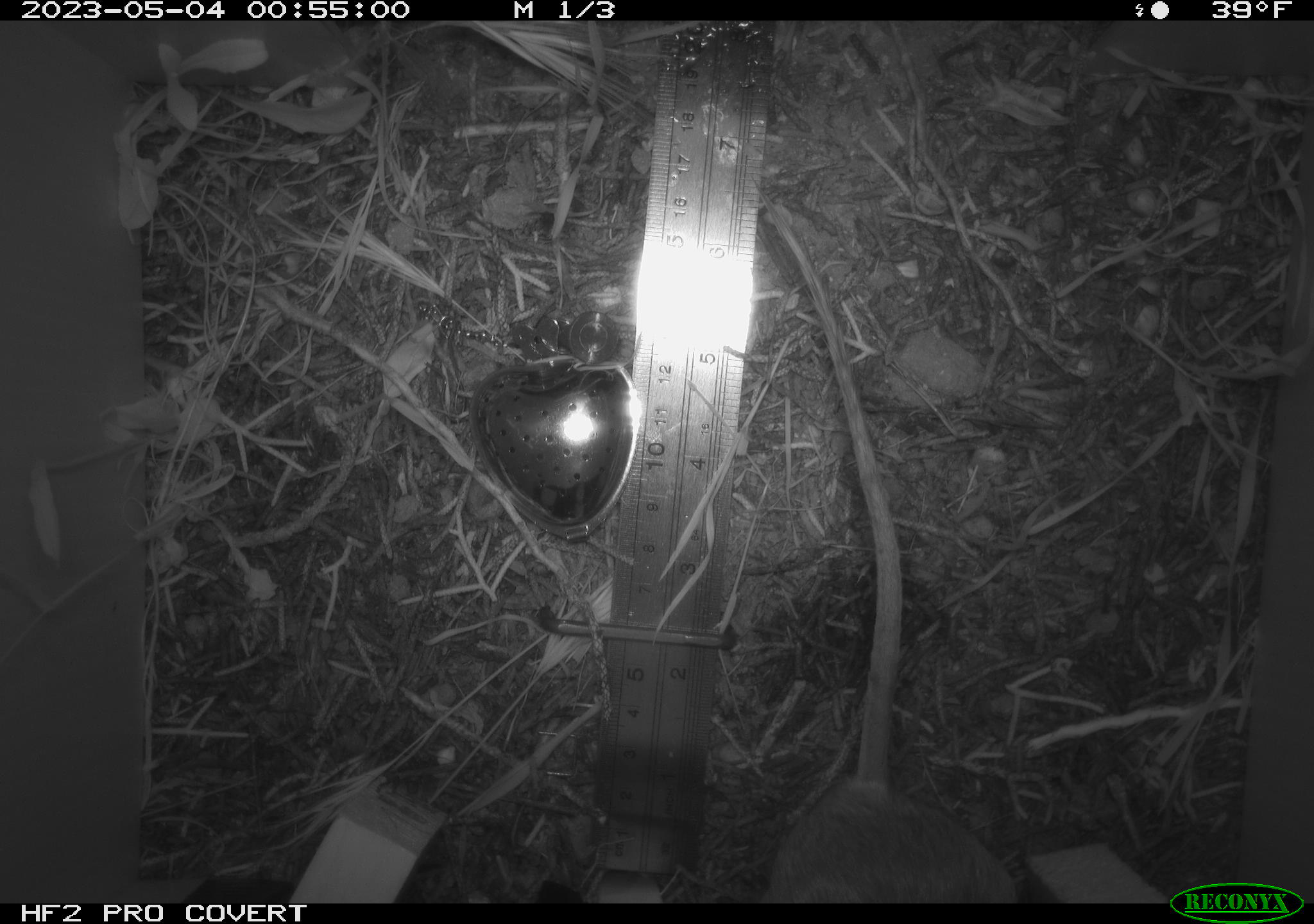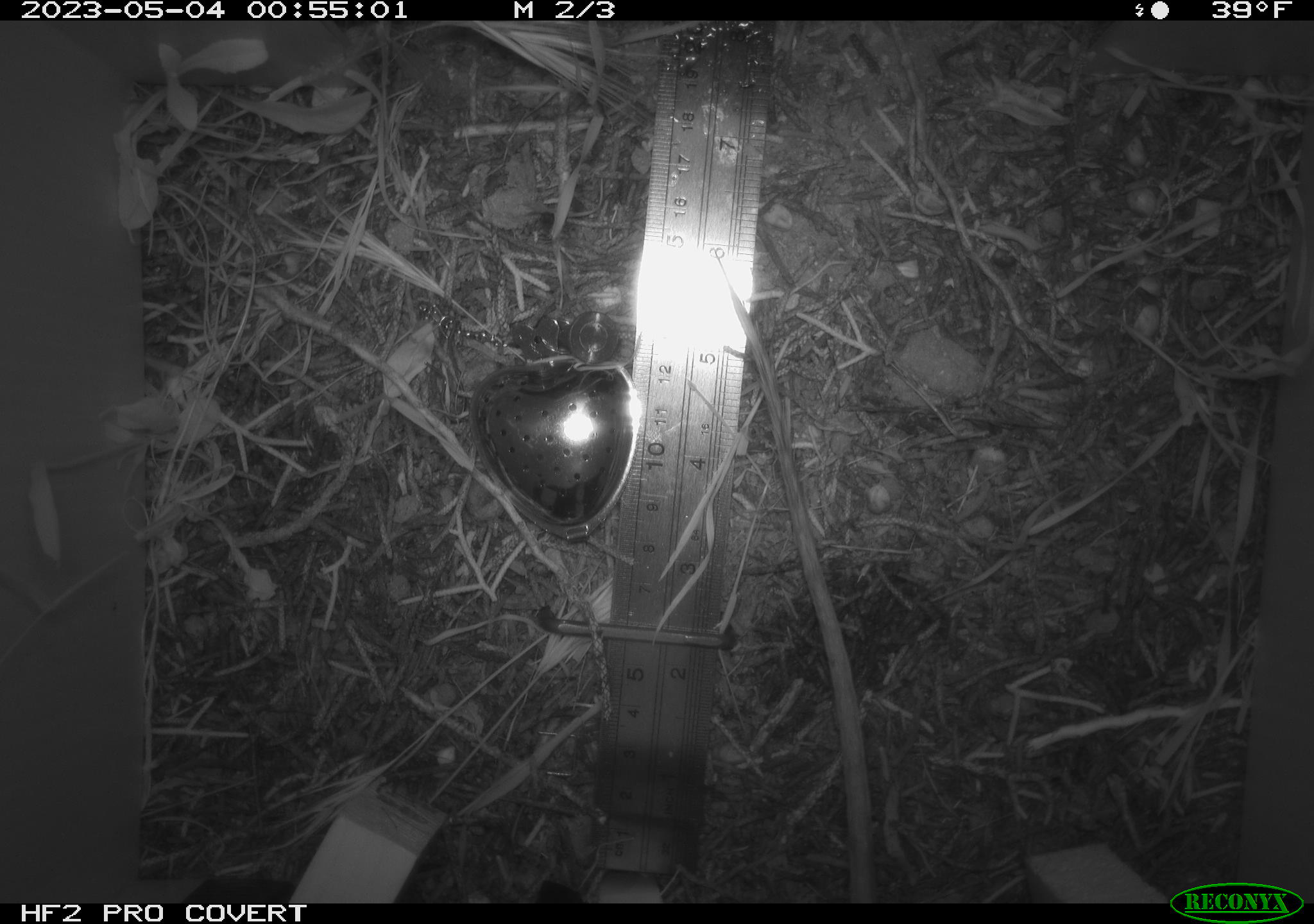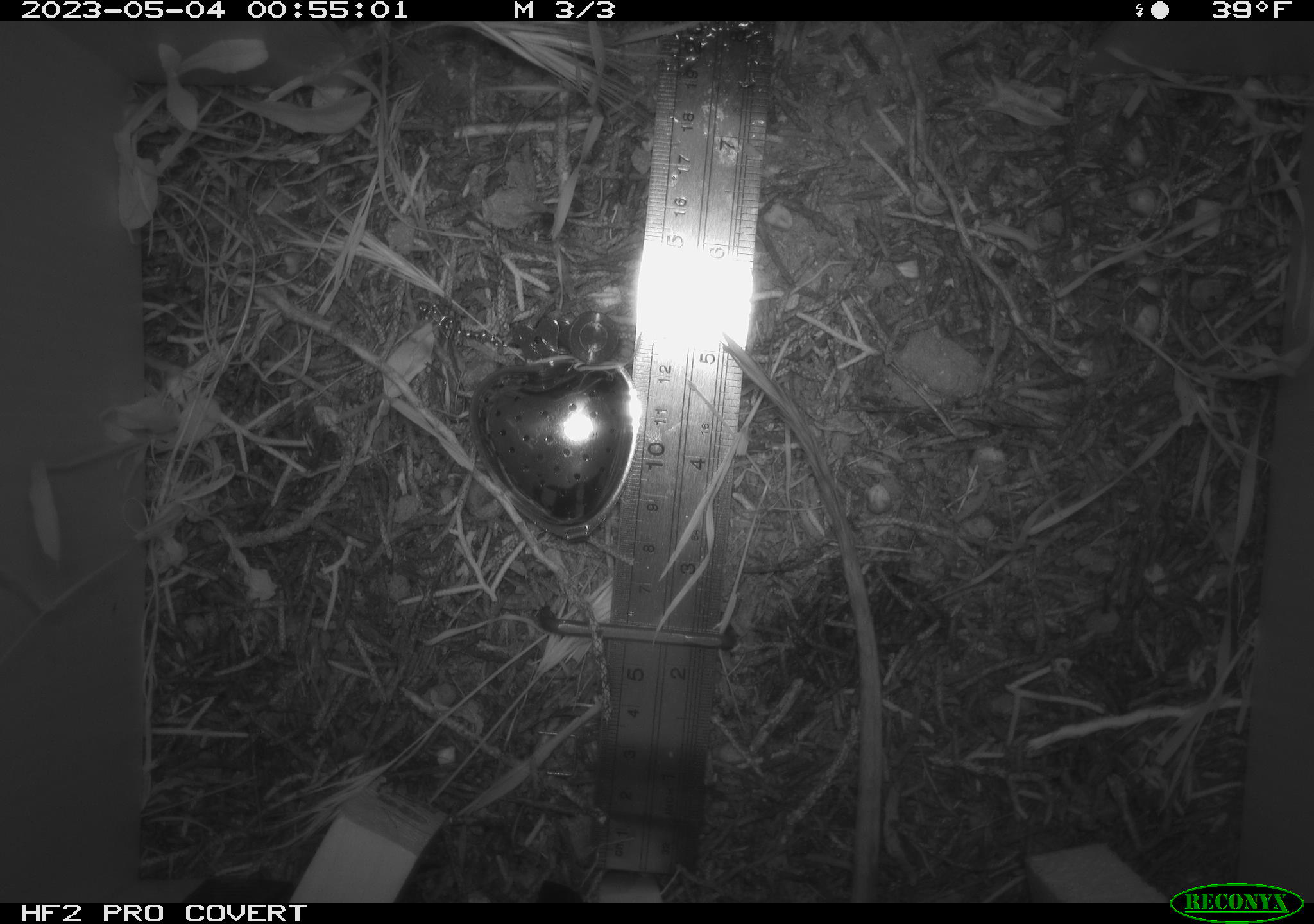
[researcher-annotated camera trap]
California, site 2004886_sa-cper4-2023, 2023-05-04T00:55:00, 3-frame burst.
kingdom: Animalia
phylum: Chordata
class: Mammalia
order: Rodentia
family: Heteromyidae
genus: Dipodomys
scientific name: Dipodomys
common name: kangaroo rats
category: dipodomys species